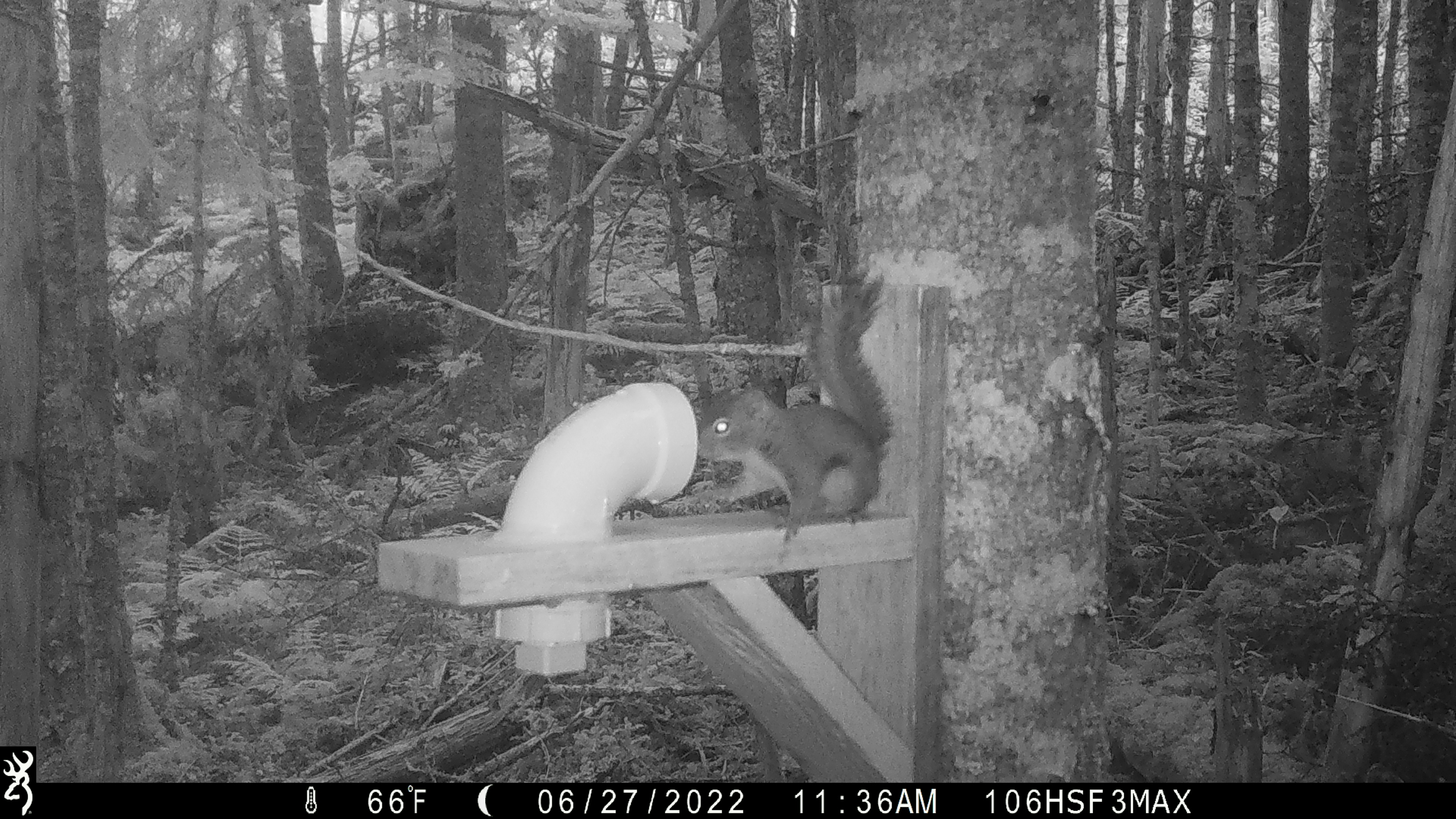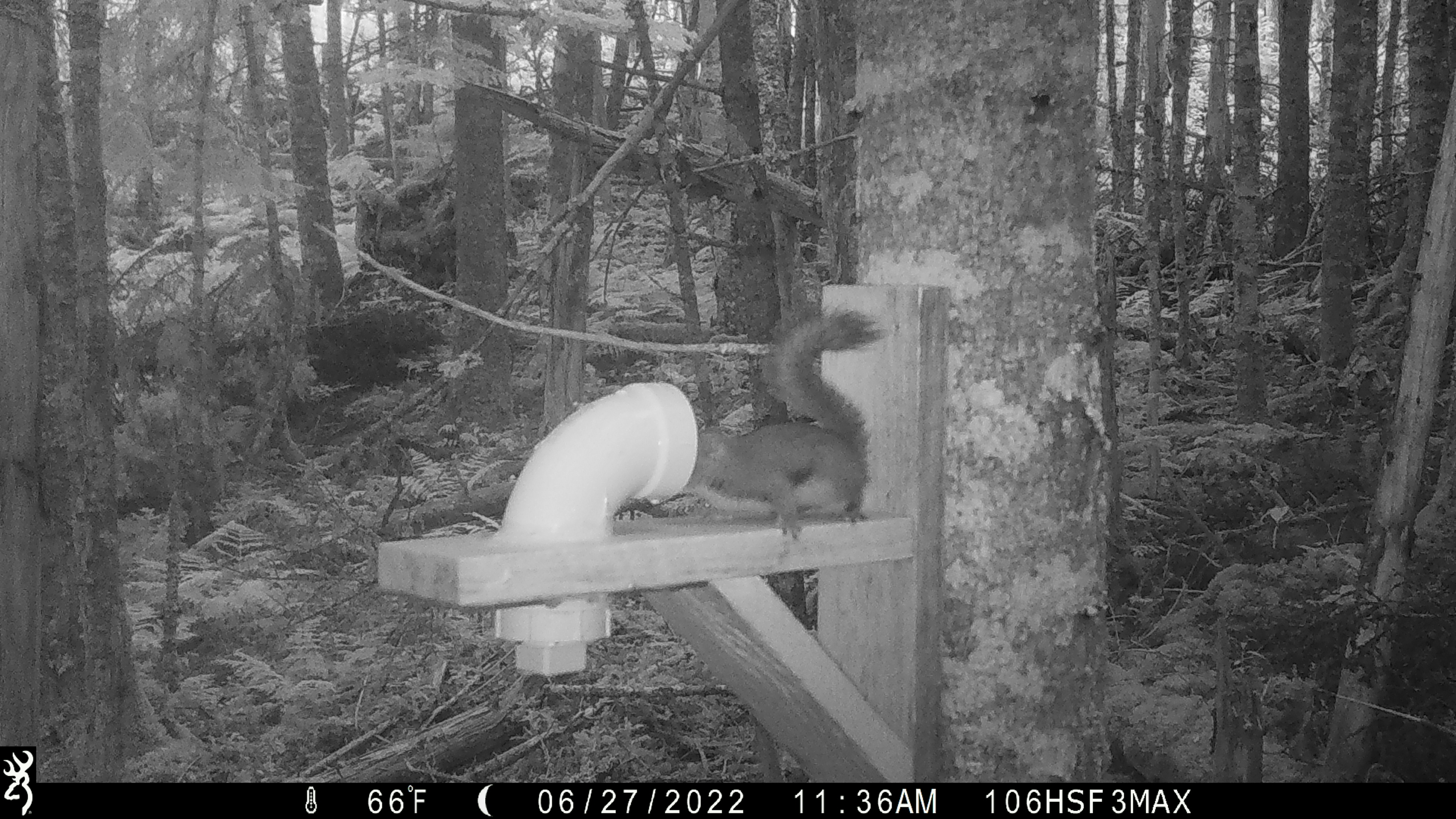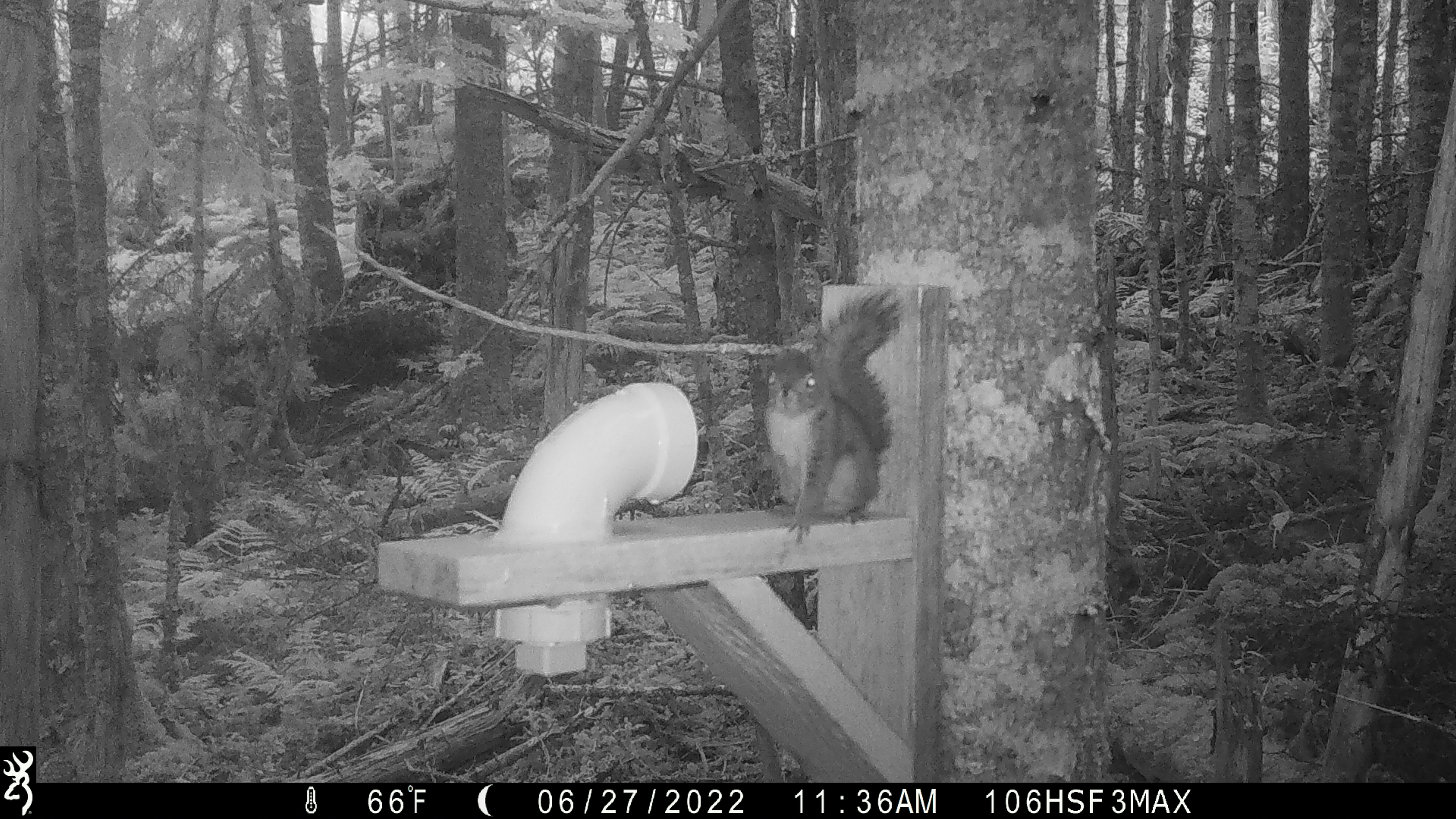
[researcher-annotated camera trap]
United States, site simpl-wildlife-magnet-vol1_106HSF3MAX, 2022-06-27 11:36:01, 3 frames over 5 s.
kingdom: Animalia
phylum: Chordata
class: Mammalia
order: Rodentia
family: Sciuridae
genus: Tamiasciurus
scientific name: Tamiasciurus hudsonicus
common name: red squirrel